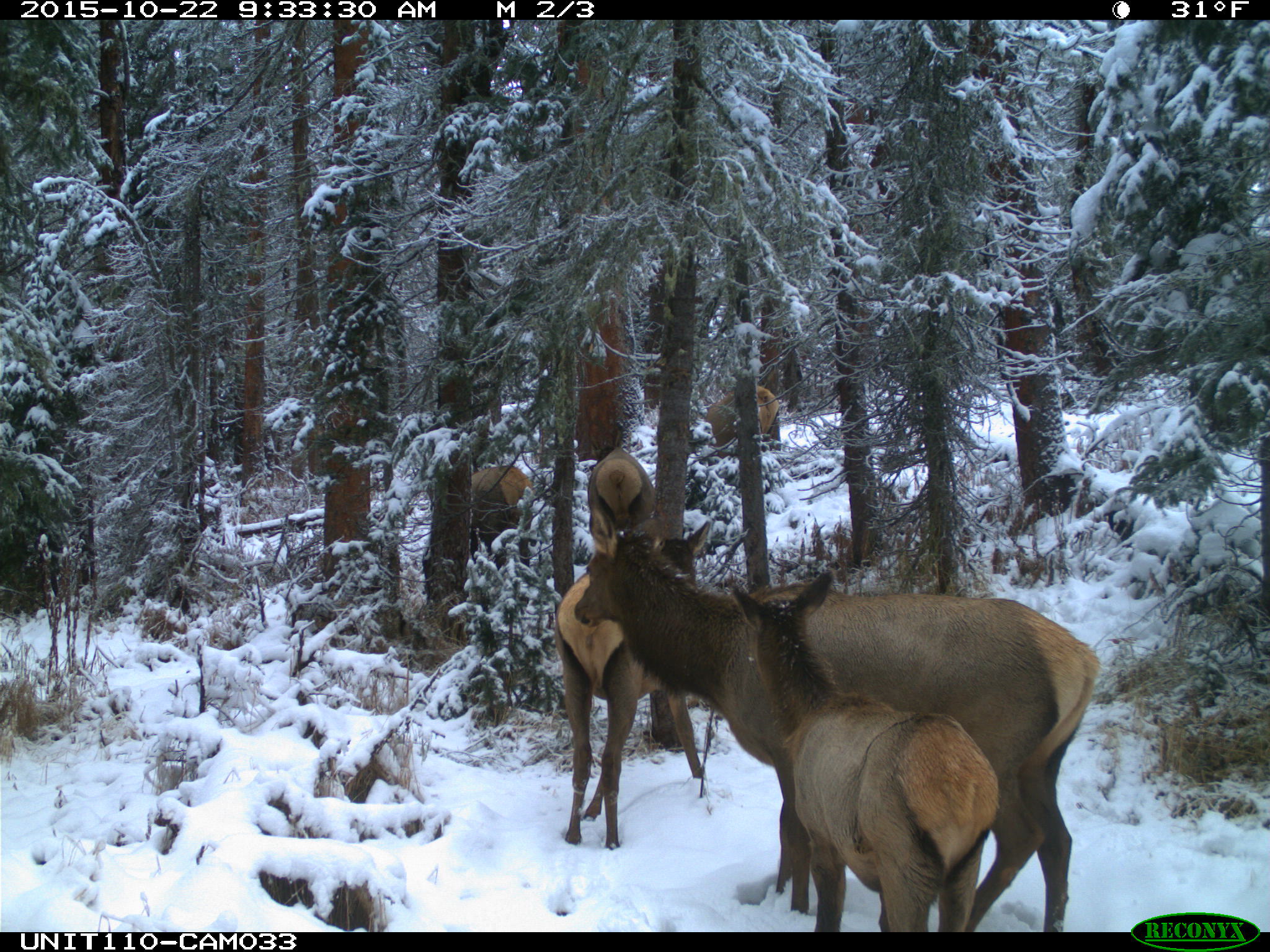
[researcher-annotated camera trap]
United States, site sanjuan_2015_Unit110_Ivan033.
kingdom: Animalia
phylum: Chordata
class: Mammalia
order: Artiodactyla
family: Cervidae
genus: Cervus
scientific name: Cervus elaphus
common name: red deer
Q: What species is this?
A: Cervus elaphus (red deer).